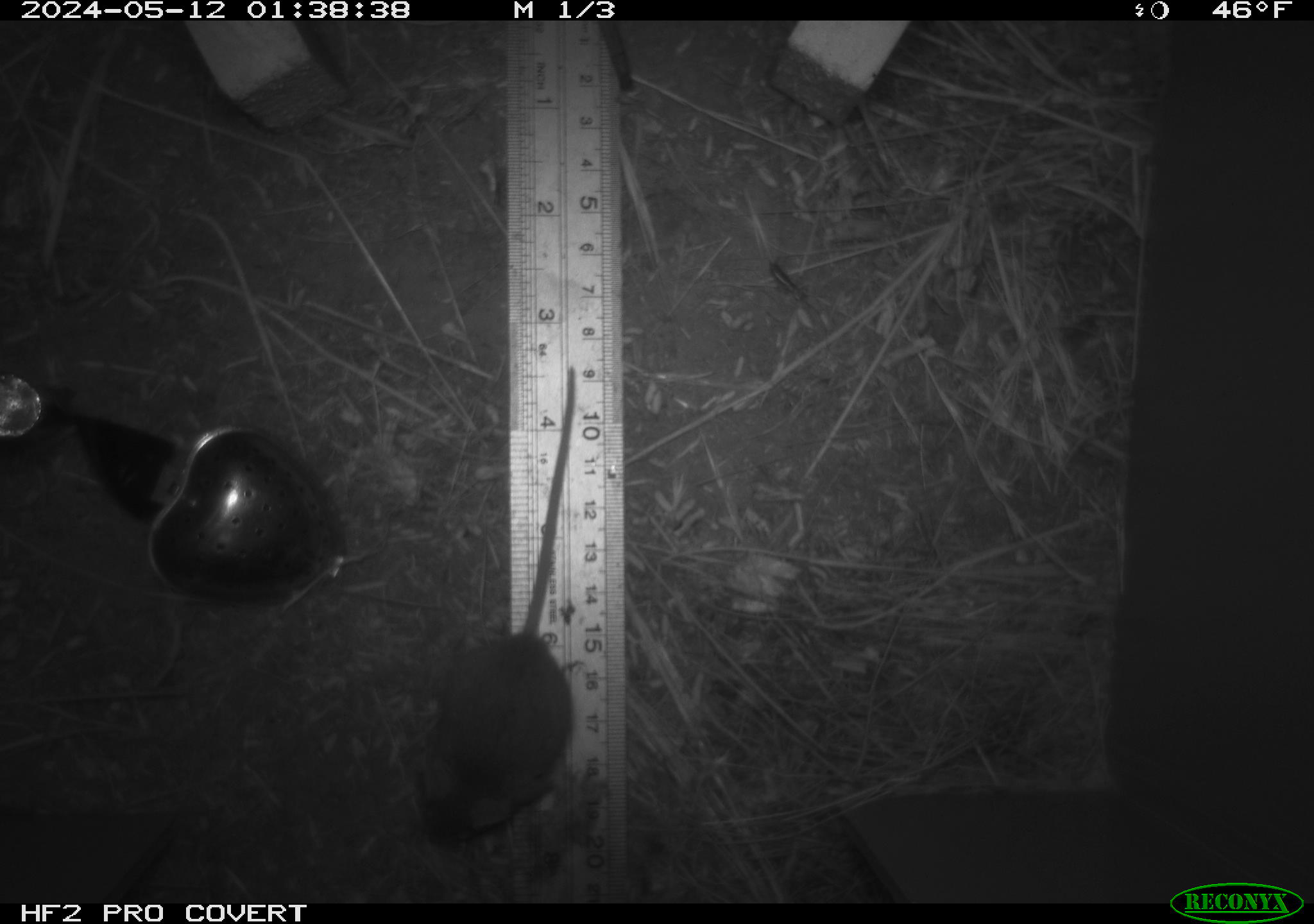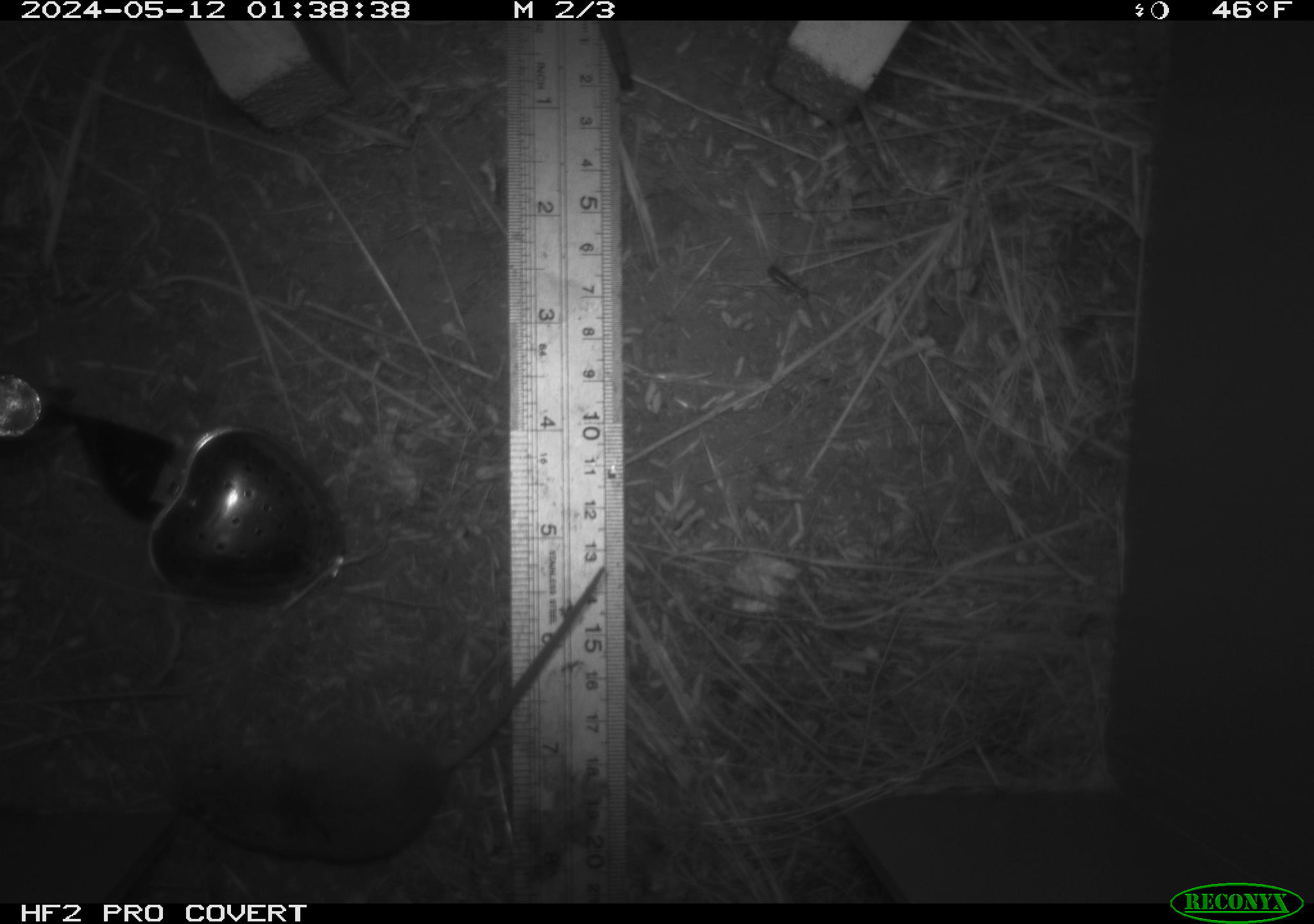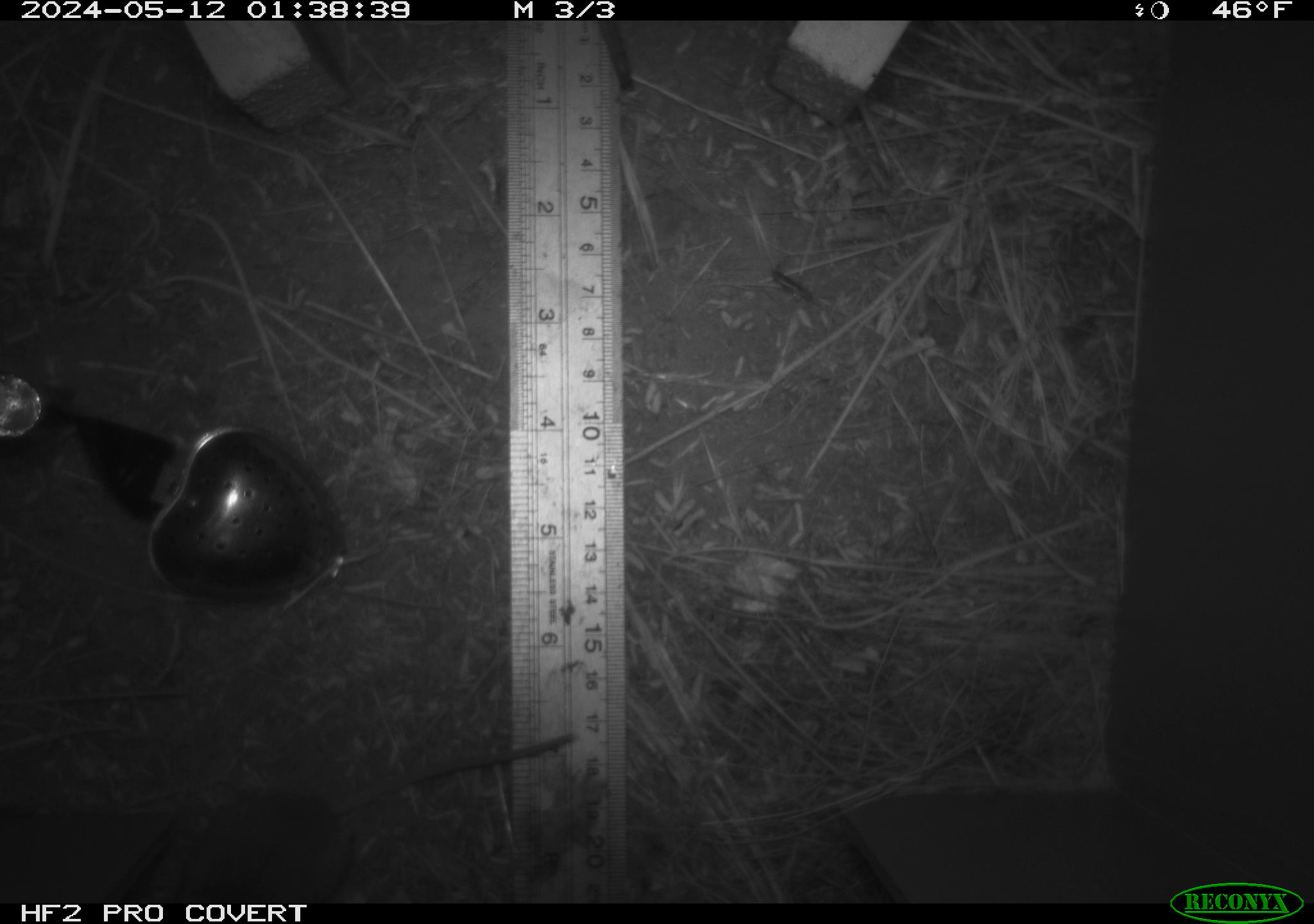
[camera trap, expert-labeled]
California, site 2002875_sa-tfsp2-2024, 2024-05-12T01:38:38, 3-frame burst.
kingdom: Animalia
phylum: Chordata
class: Mammalia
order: Rodentia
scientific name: Rodentia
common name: mouse species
Mouse species (Rodentia).